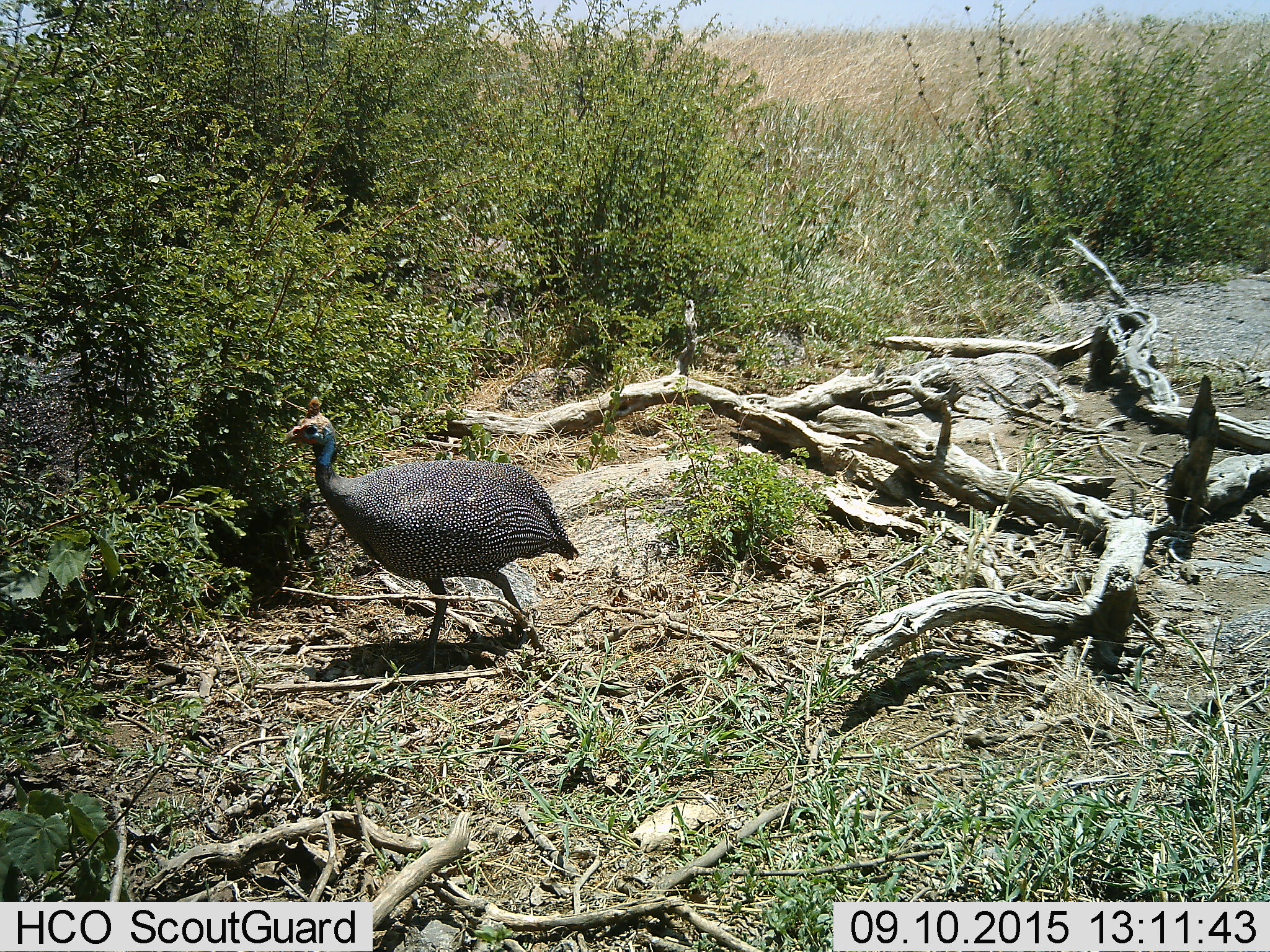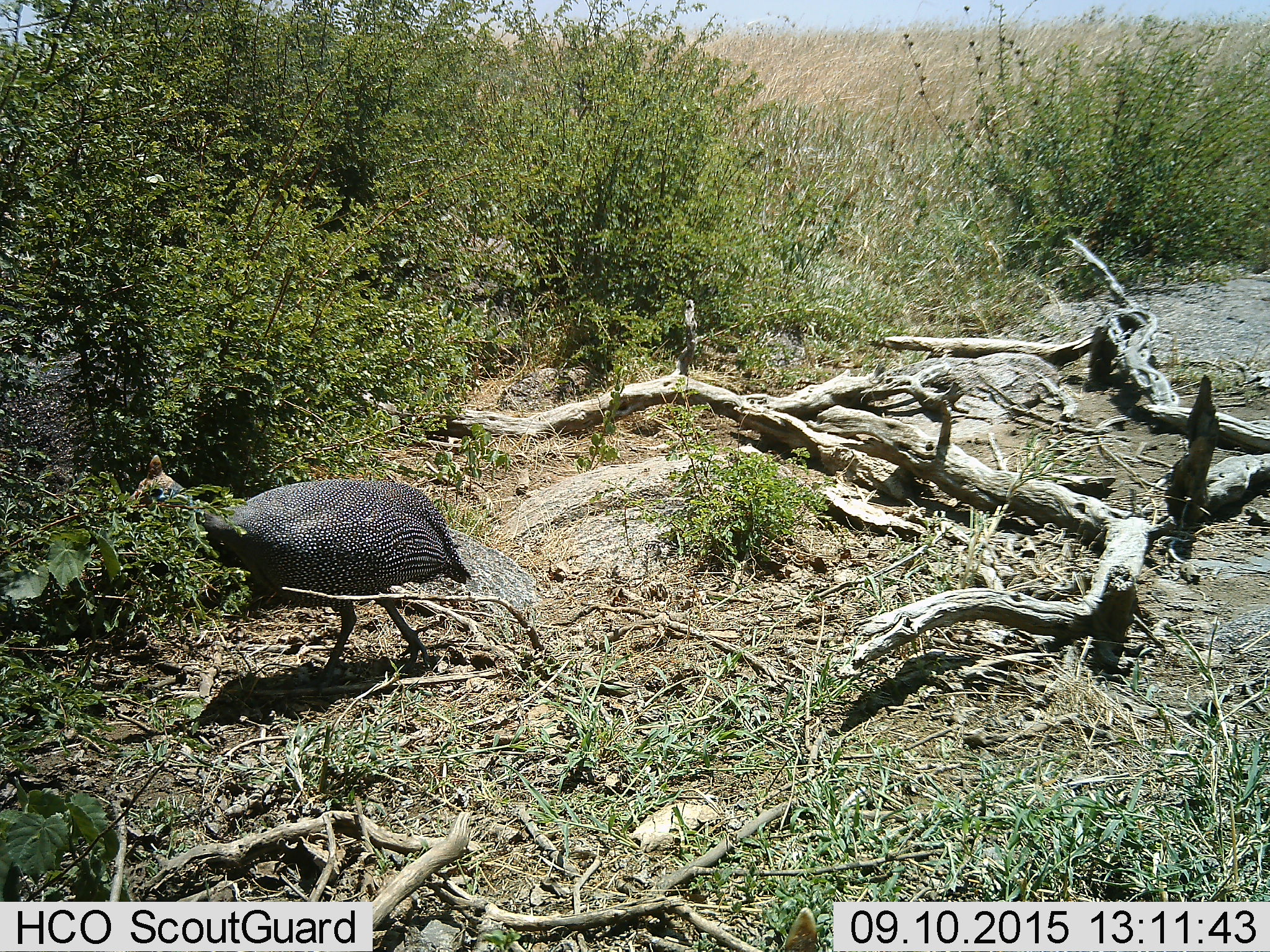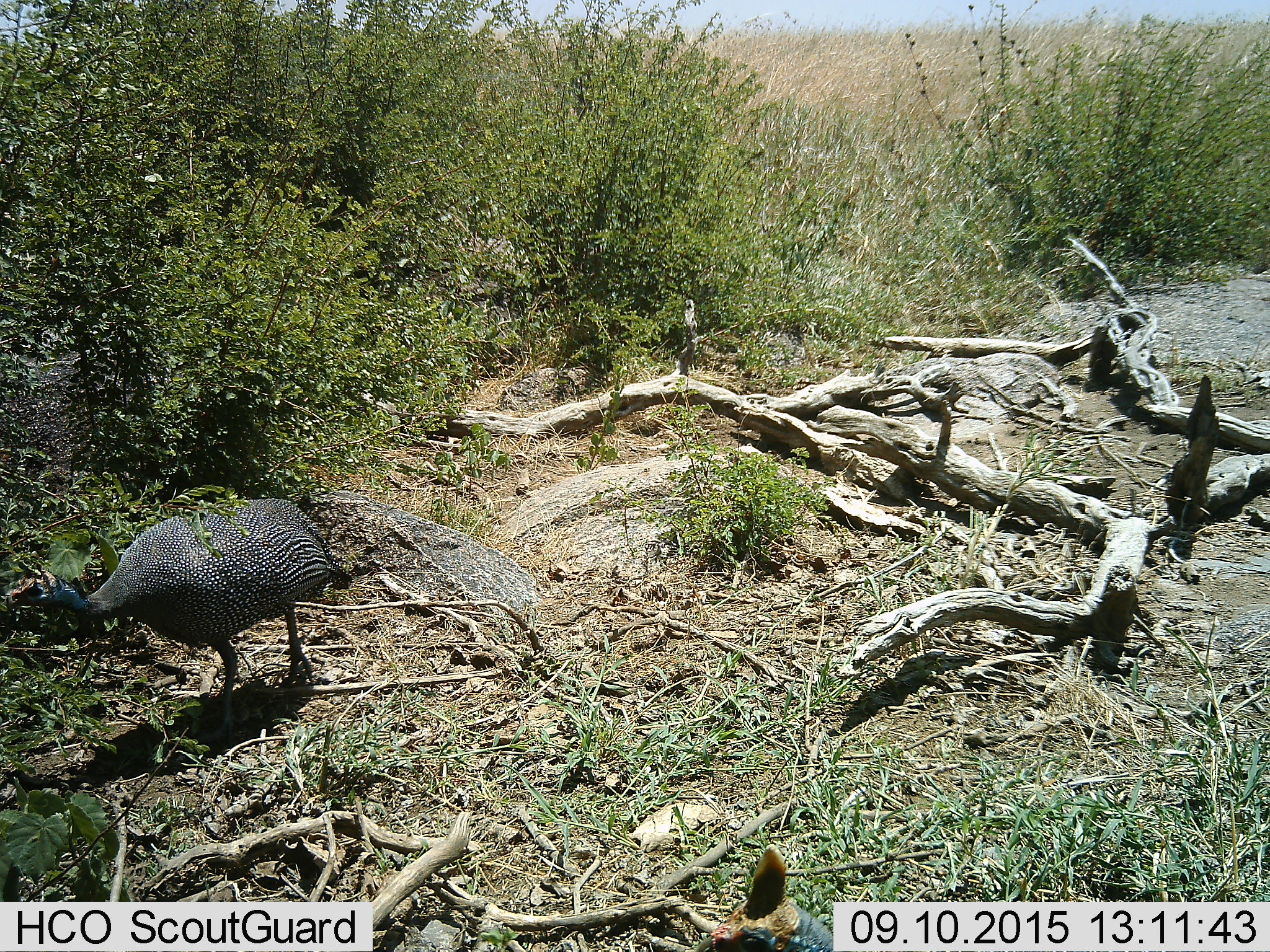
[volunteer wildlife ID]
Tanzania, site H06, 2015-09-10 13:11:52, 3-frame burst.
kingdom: Animalia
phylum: Chordata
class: Aves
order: Galliformes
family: Numididae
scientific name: Numididae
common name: guinea fowl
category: guineafowl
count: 2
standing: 0%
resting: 0%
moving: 100%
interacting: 10%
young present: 0%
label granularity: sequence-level